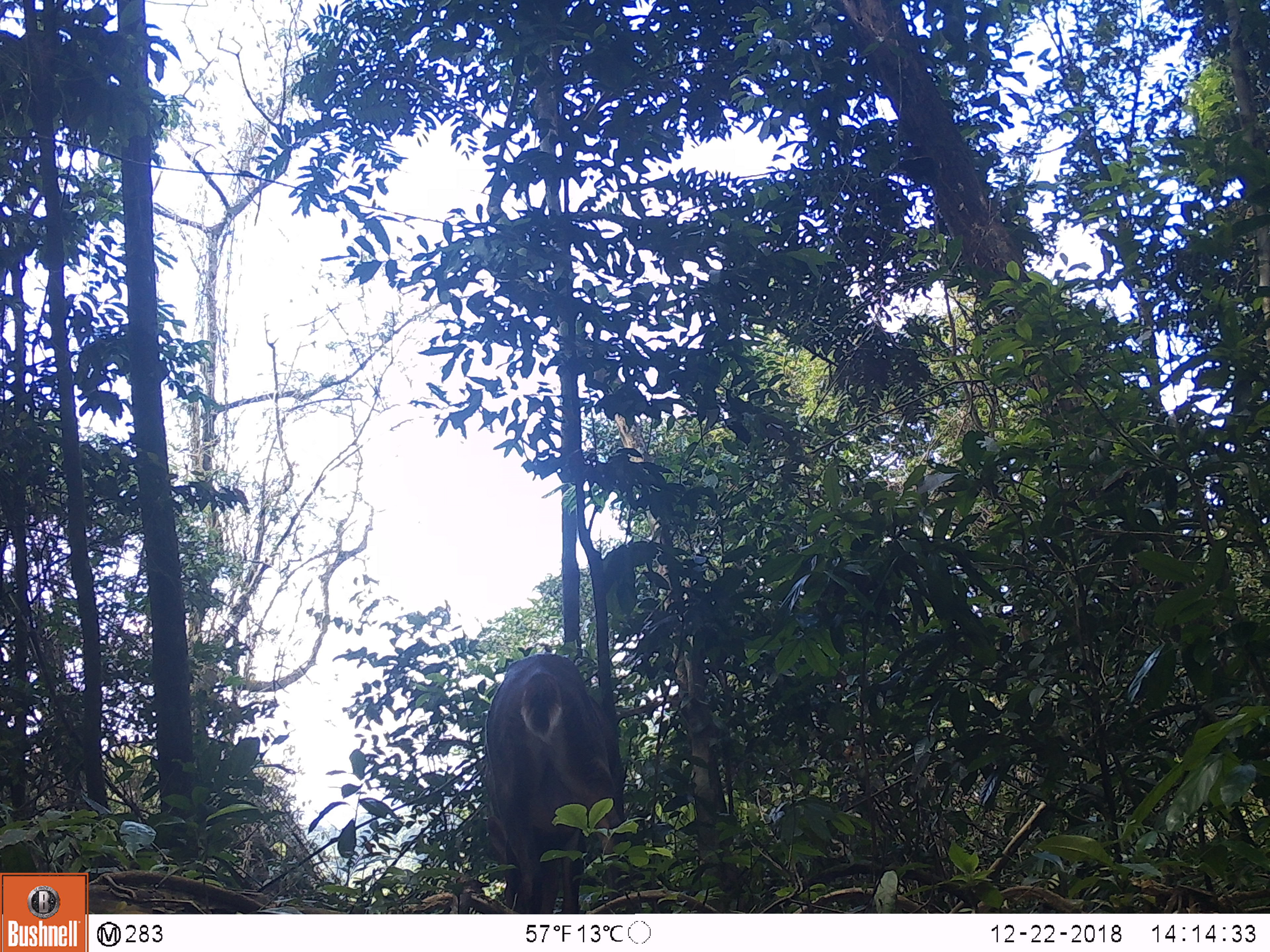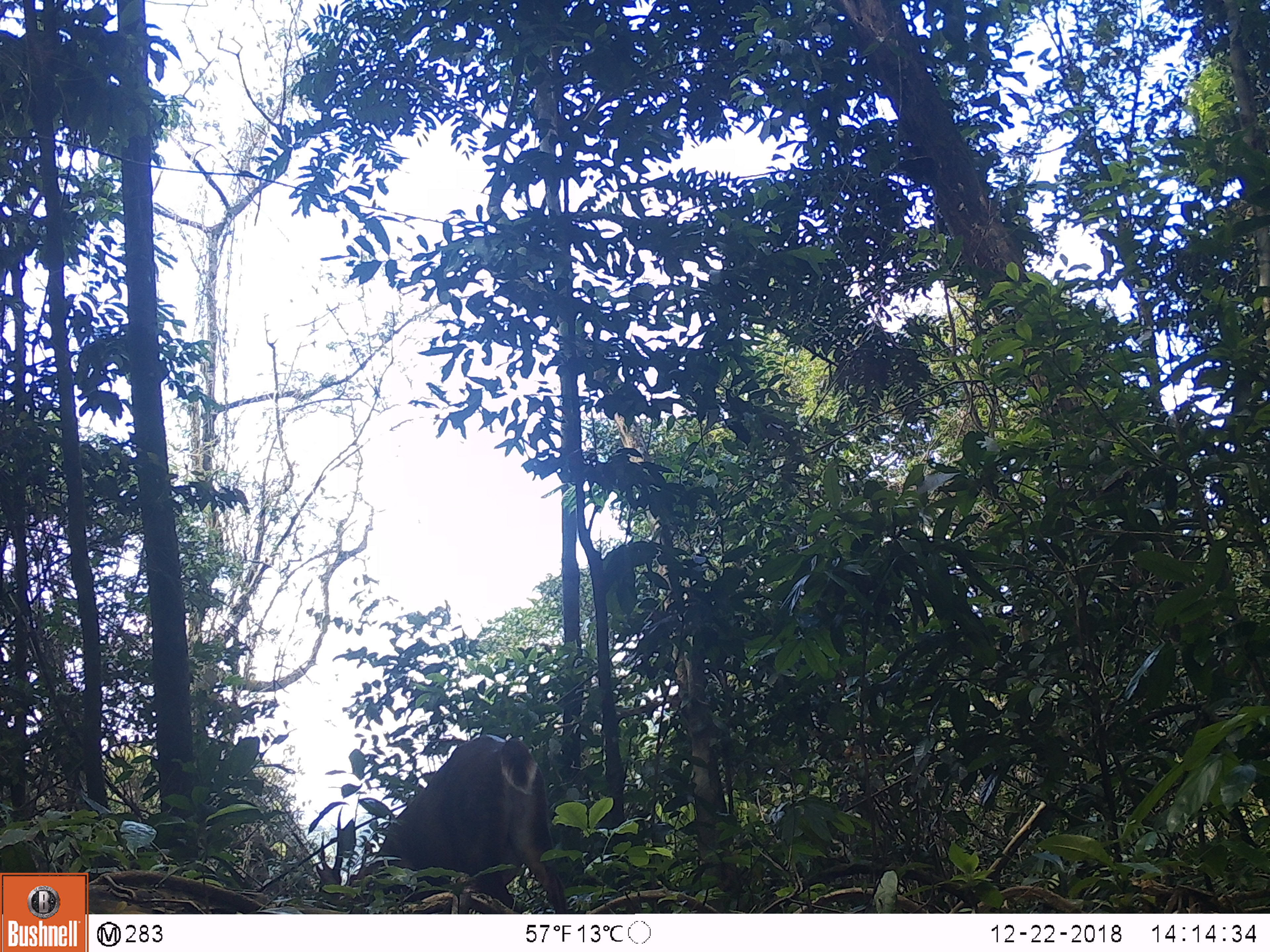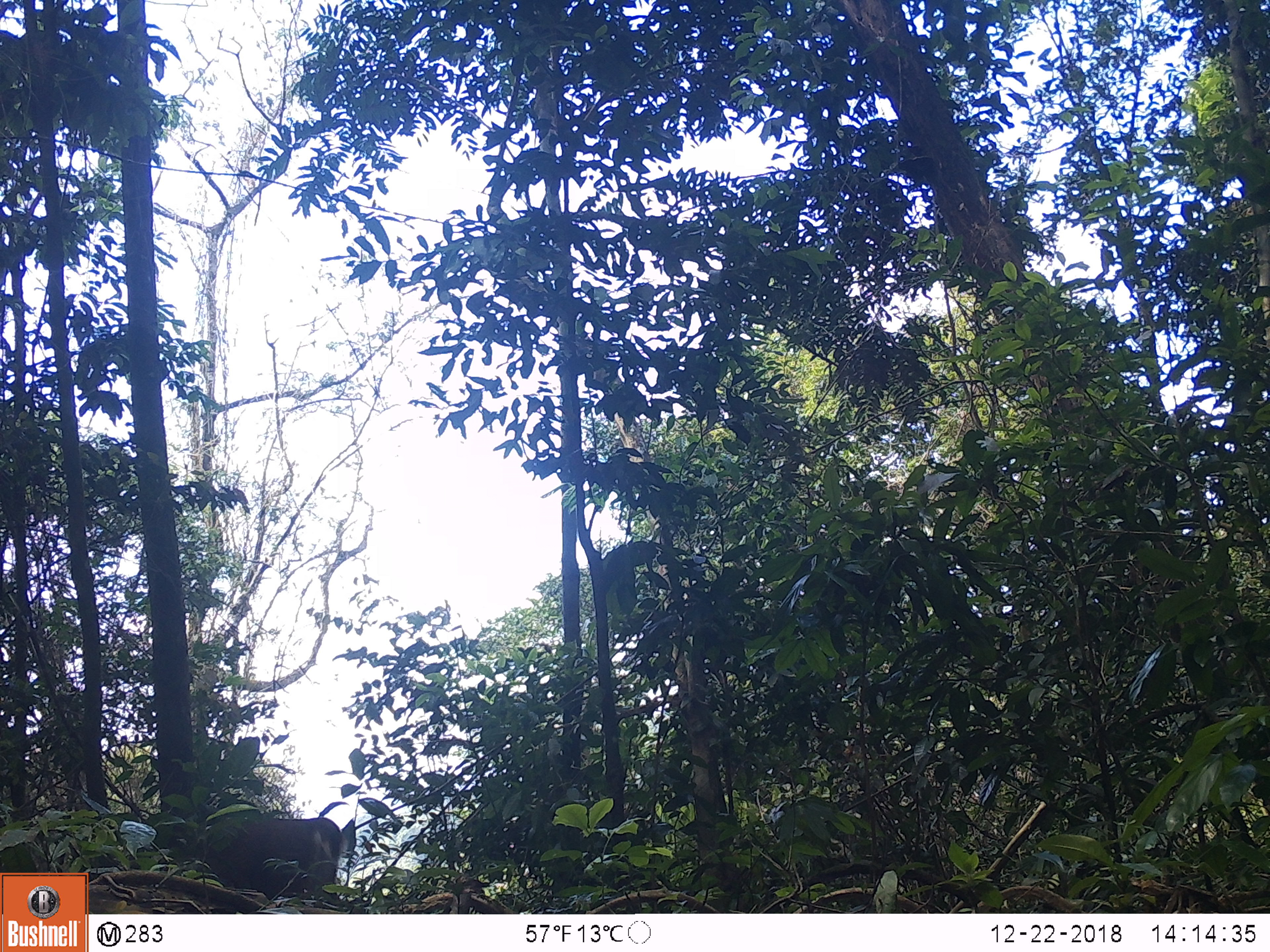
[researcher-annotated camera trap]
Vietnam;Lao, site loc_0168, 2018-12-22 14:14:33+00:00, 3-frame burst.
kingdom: Animalia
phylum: Chordata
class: Mammalia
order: Artiodactyla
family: Cervidae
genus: Muntiacus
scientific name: Muntiacus vuquangensis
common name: large-antlered muntjac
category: large antlered muntjac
Large antlered muntjac (large-antlered muntjac) (Muntiacus vuquangensis). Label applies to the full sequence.